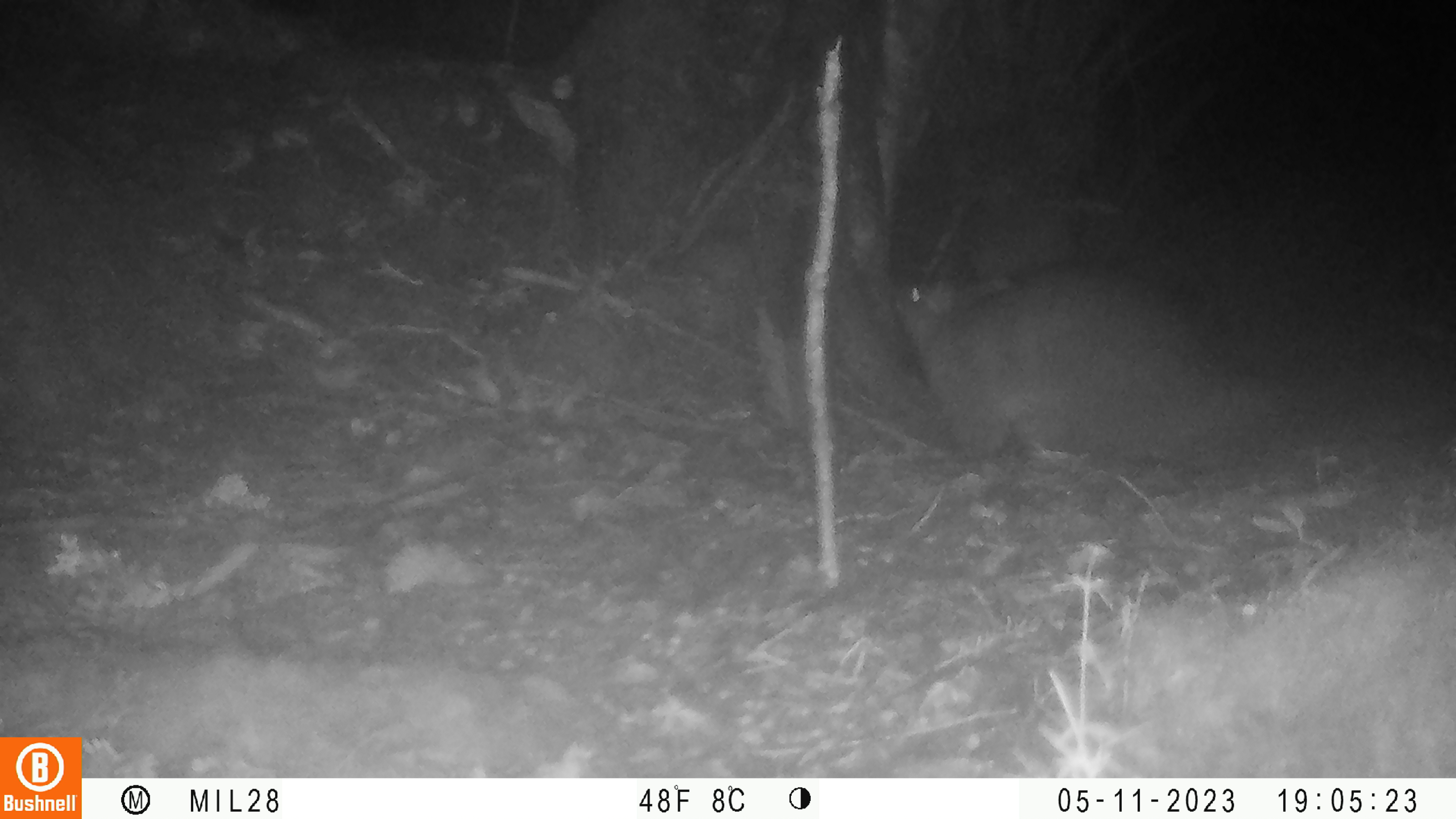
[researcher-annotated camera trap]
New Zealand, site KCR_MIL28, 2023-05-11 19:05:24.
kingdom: Animalia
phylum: Chordata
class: Mammalia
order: Diprotodontia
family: Phalangeridae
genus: Trichosurus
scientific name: Trichosurus vulpecula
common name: common brushtail possum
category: possum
Possum (common brushtail possum) (Trichosurus vulpecula).